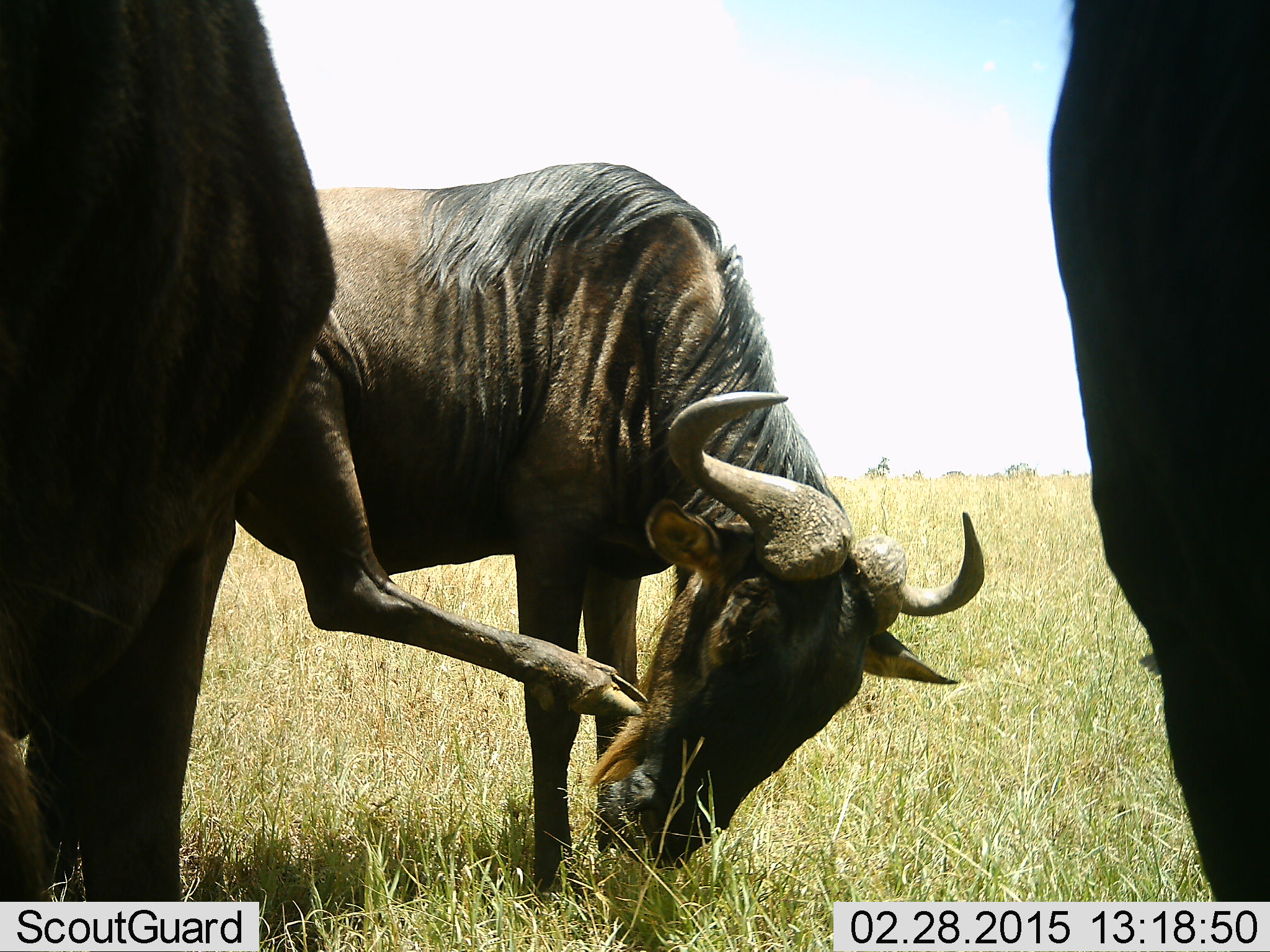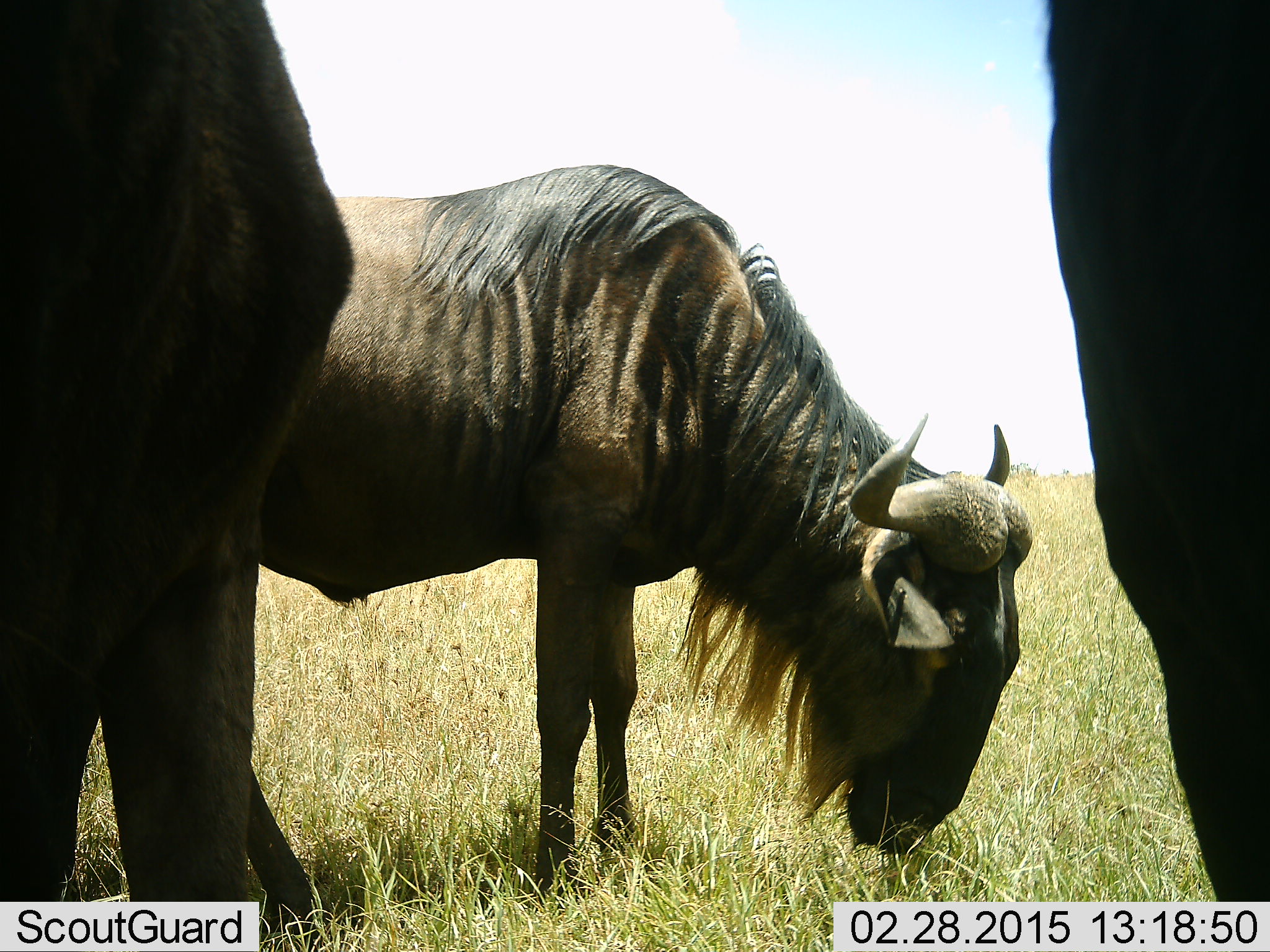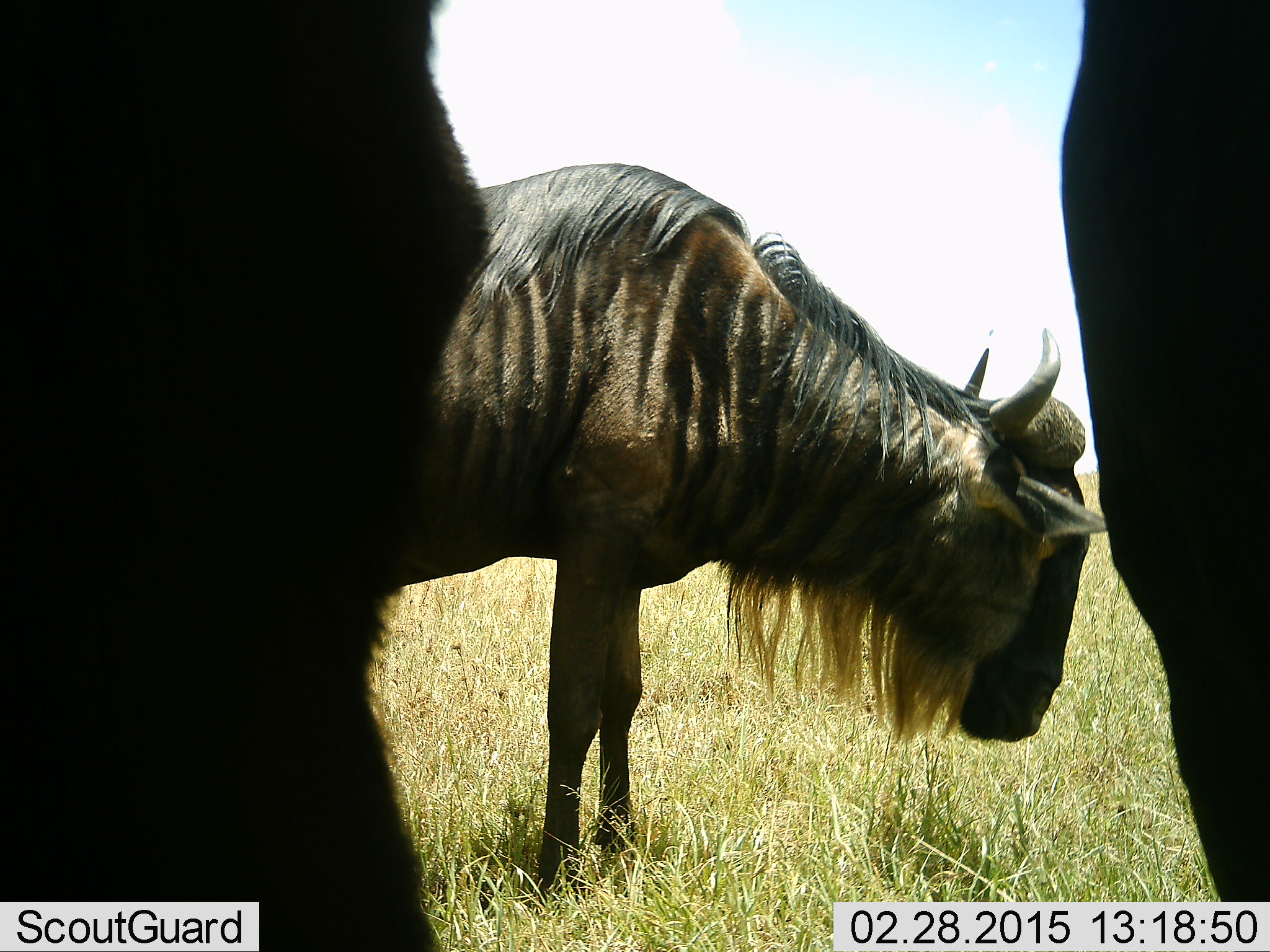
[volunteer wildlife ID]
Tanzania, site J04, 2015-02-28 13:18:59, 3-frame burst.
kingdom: Animalia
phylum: Chordata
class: Mammalia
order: Artiodactyla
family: Bovidae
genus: Connochaetes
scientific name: Connochaetes taurinus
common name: blue wildebeest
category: wildebeest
Wildebeest (blue wildebeest) (Connochaetes taurinus), count 3. Behavior (volunteer vote fractions): standing 70%, resting 10%, moving 20%, interacting 0%. Young present (vote fraction): 0%. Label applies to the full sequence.